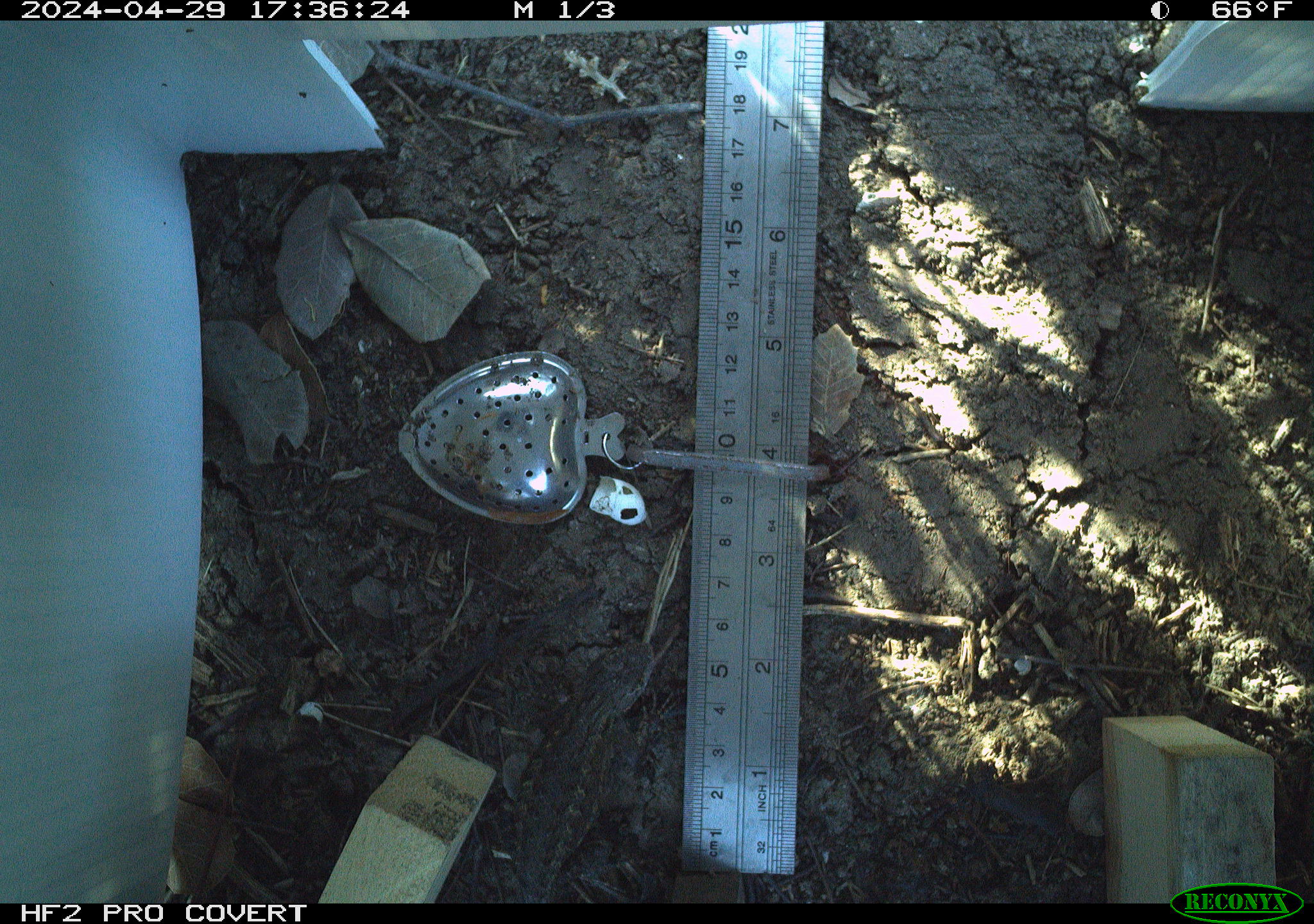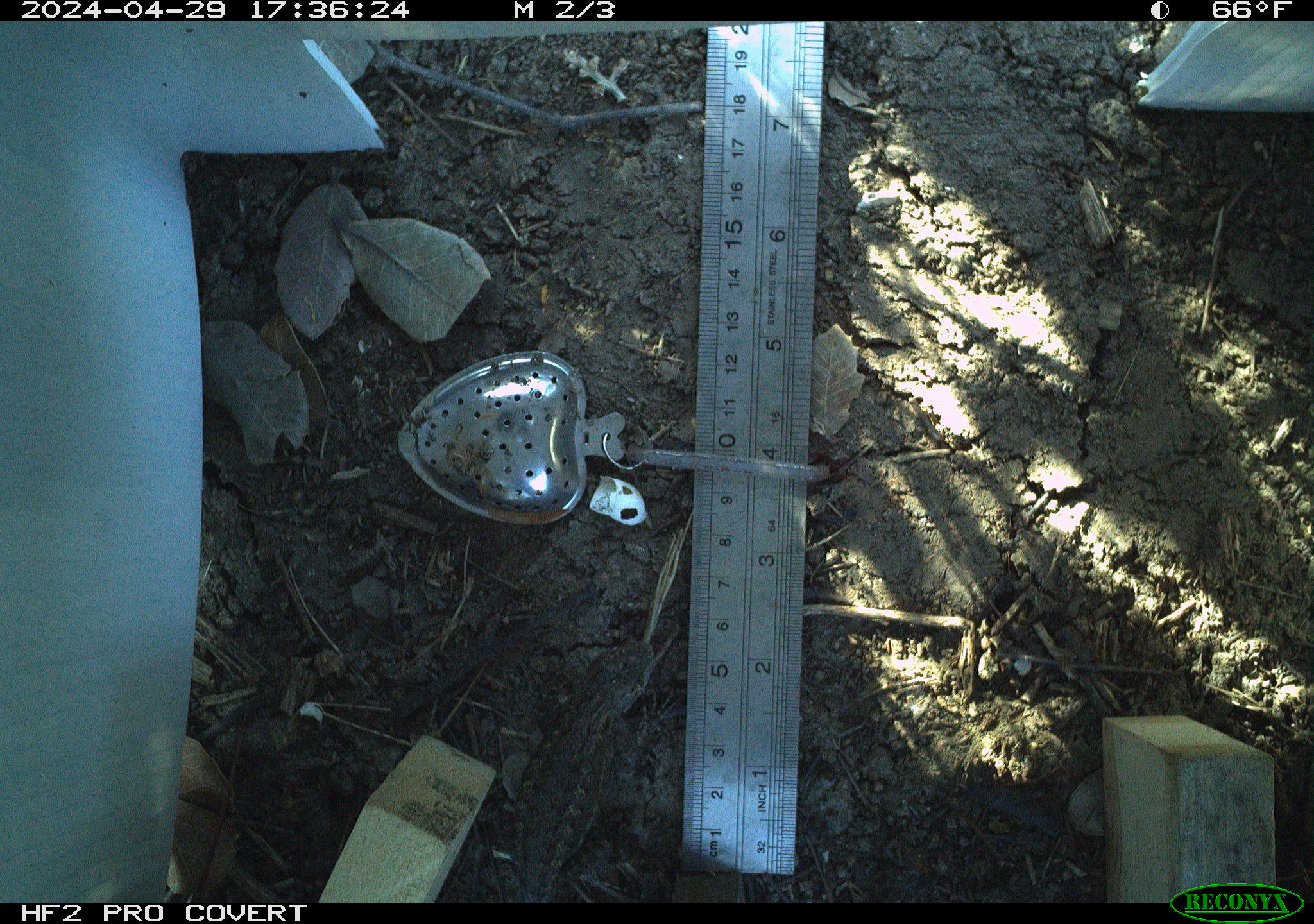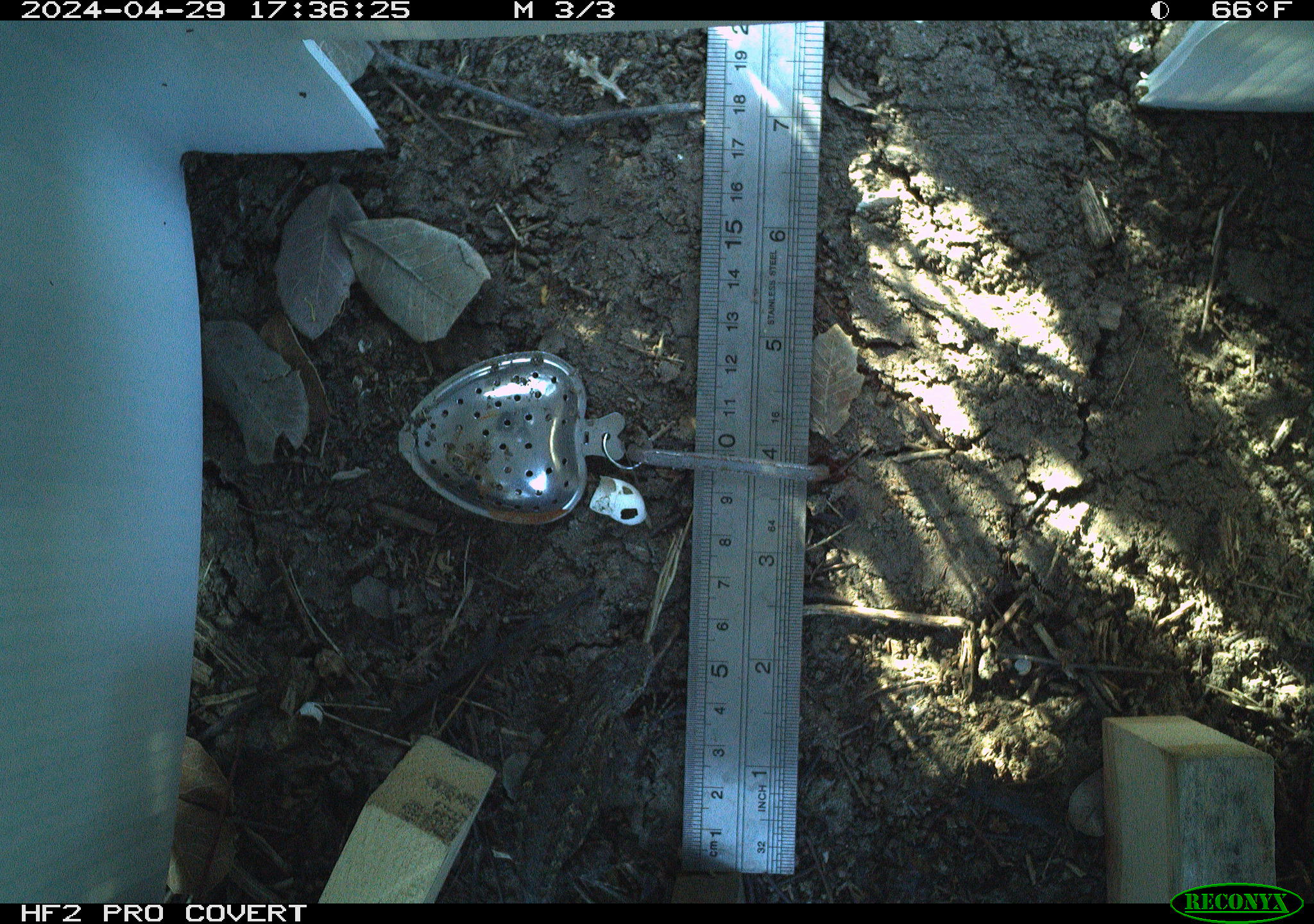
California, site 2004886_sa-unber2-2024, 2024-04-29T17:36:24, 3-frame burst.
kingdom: Animalia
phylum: Chordata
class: Reptilia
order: Squamata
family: Phrynosomatidae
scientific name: Phrynosomatidae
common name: phrynosomatid lizards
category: phrynosomatidae family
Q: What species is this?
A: Phrynosomatidae family (phrynosomatid lizards) (Phrynosomatidae).